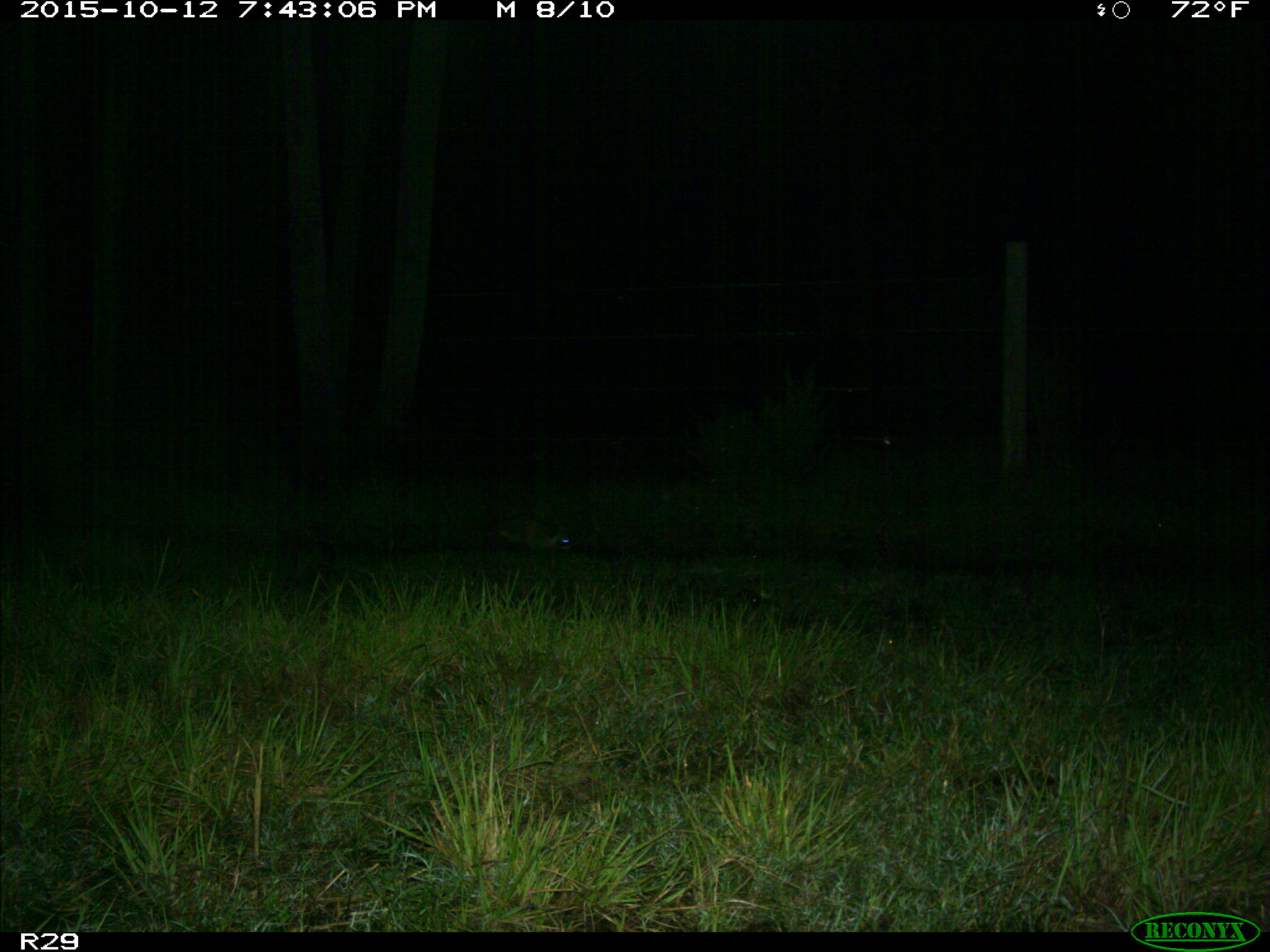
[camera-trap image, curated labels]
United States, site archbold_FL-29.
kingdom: Animalia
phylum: Chordata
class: Mammalia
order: Carnivora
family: Procyonidae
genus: Procyon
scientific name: Procyon lotor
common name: common raccoon